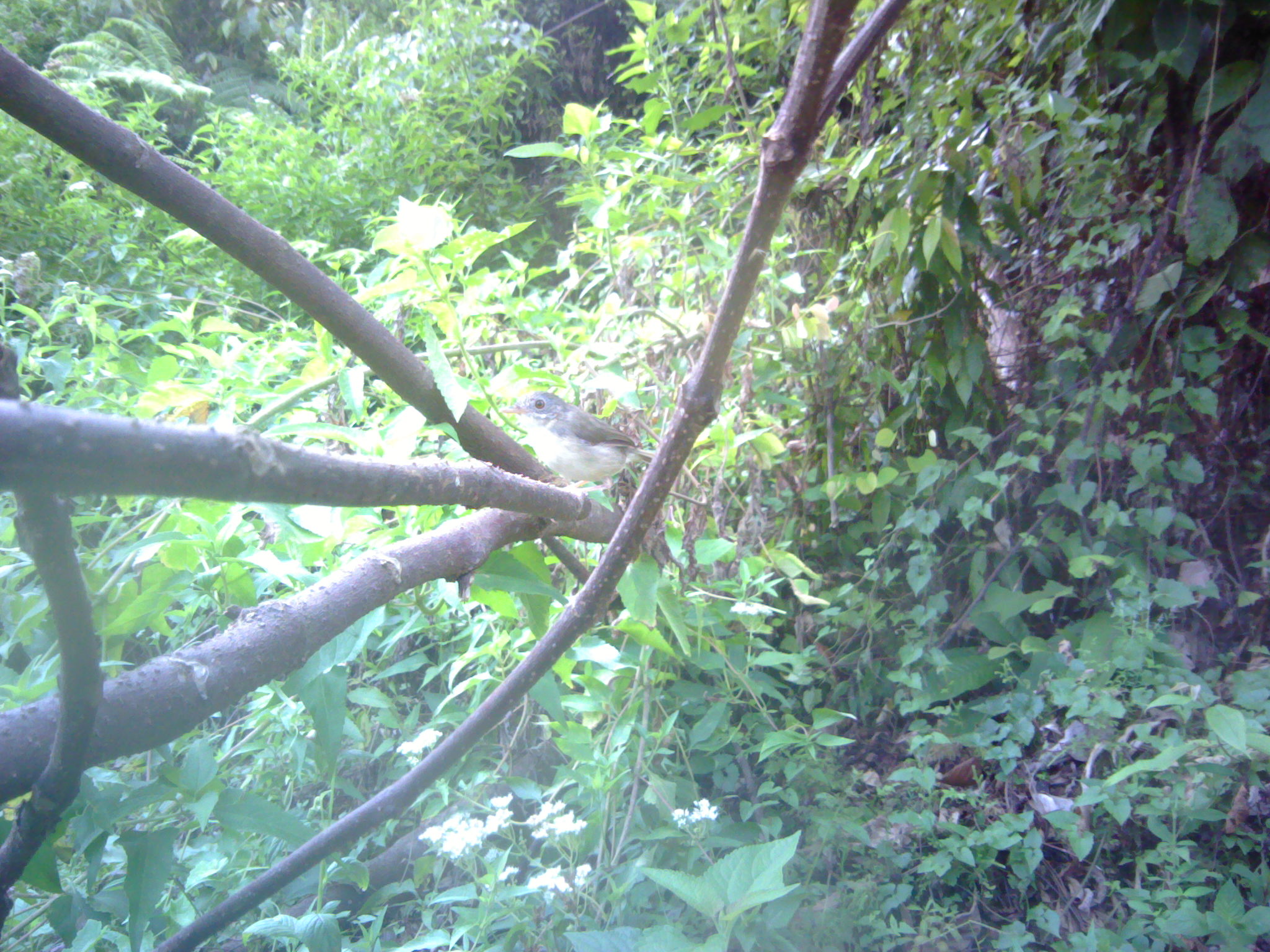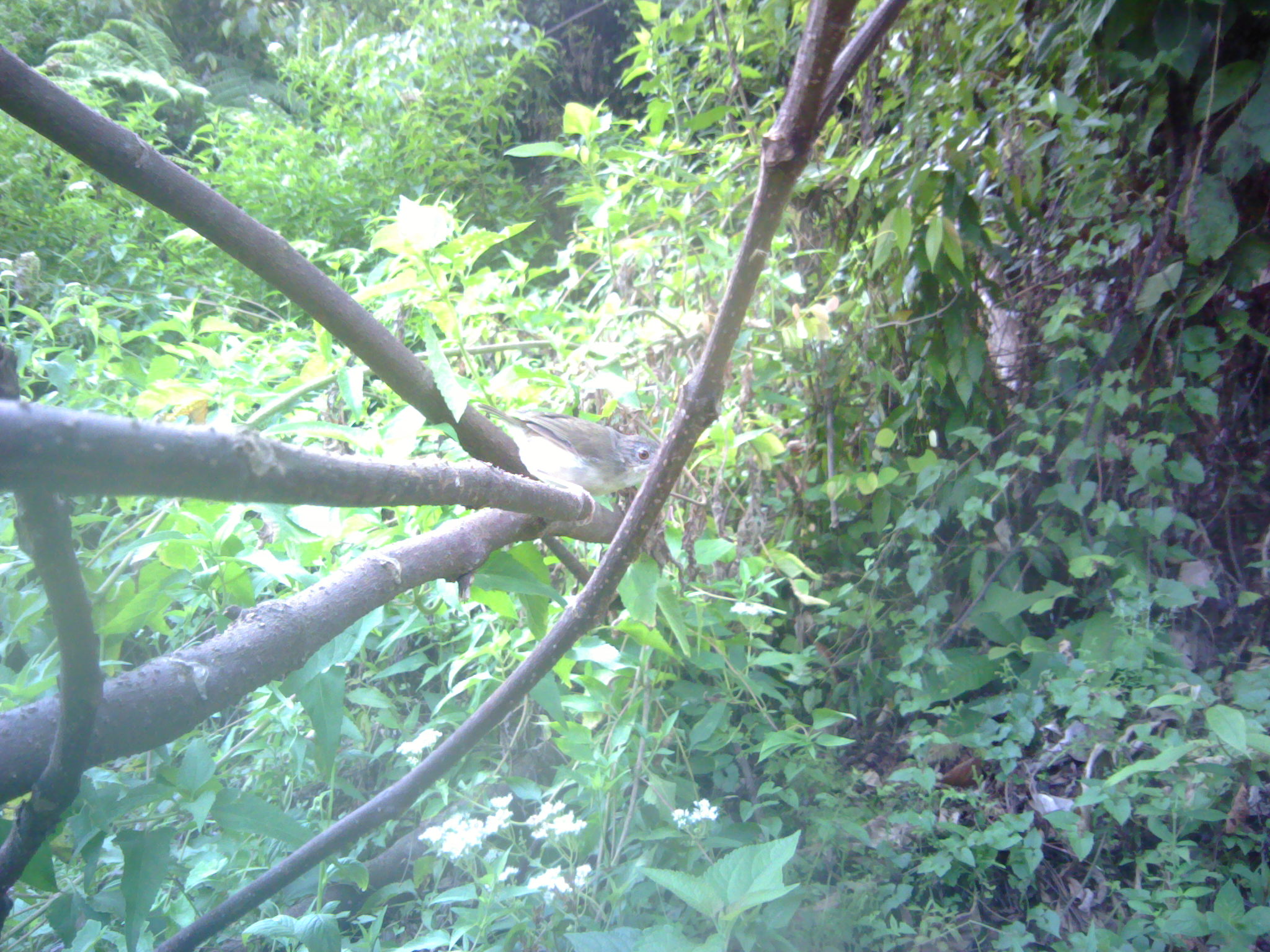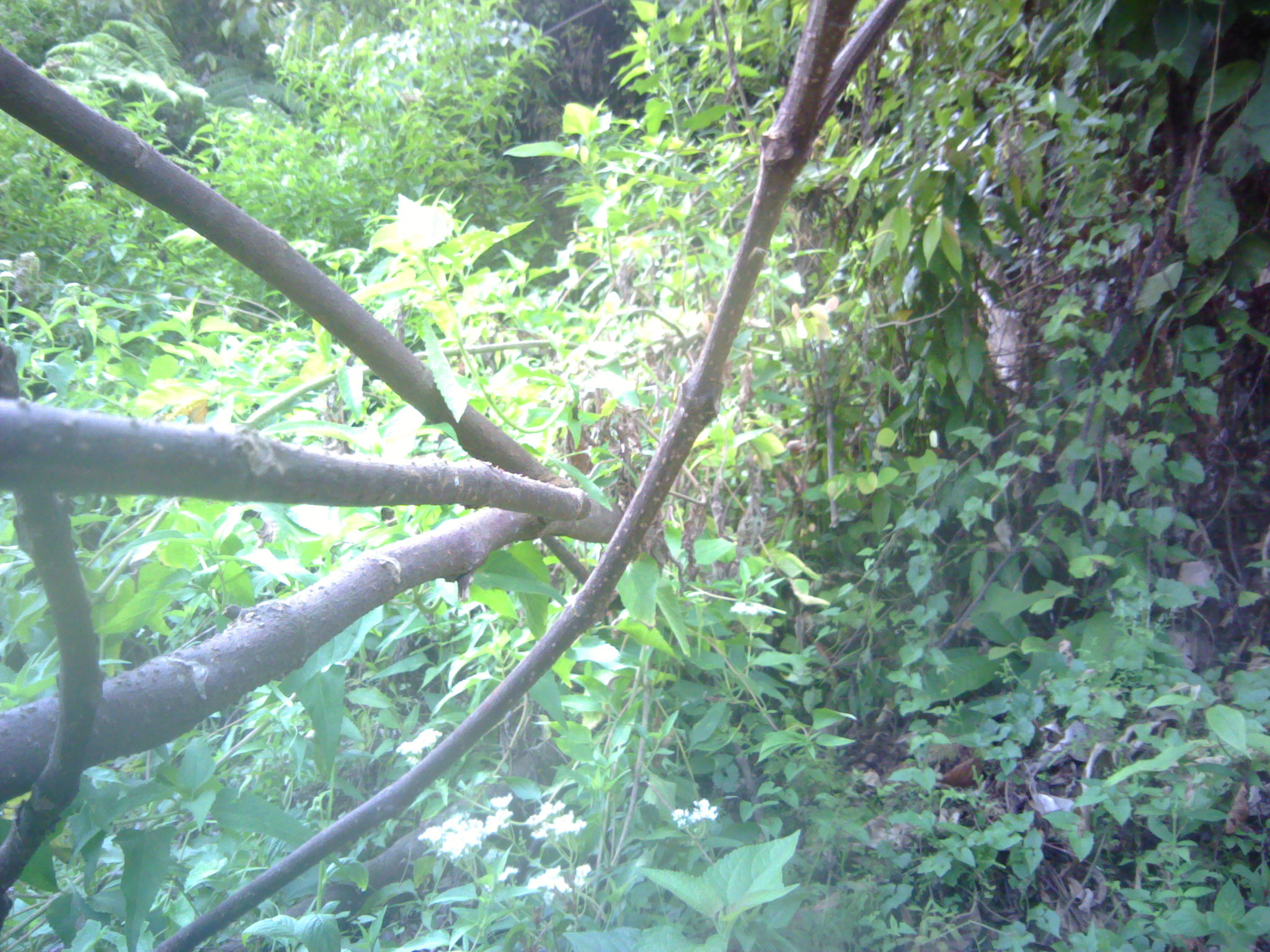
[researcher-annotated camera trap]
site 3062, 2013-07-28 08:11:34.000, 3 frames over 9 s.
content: unidentified animal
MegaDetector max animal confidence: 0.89